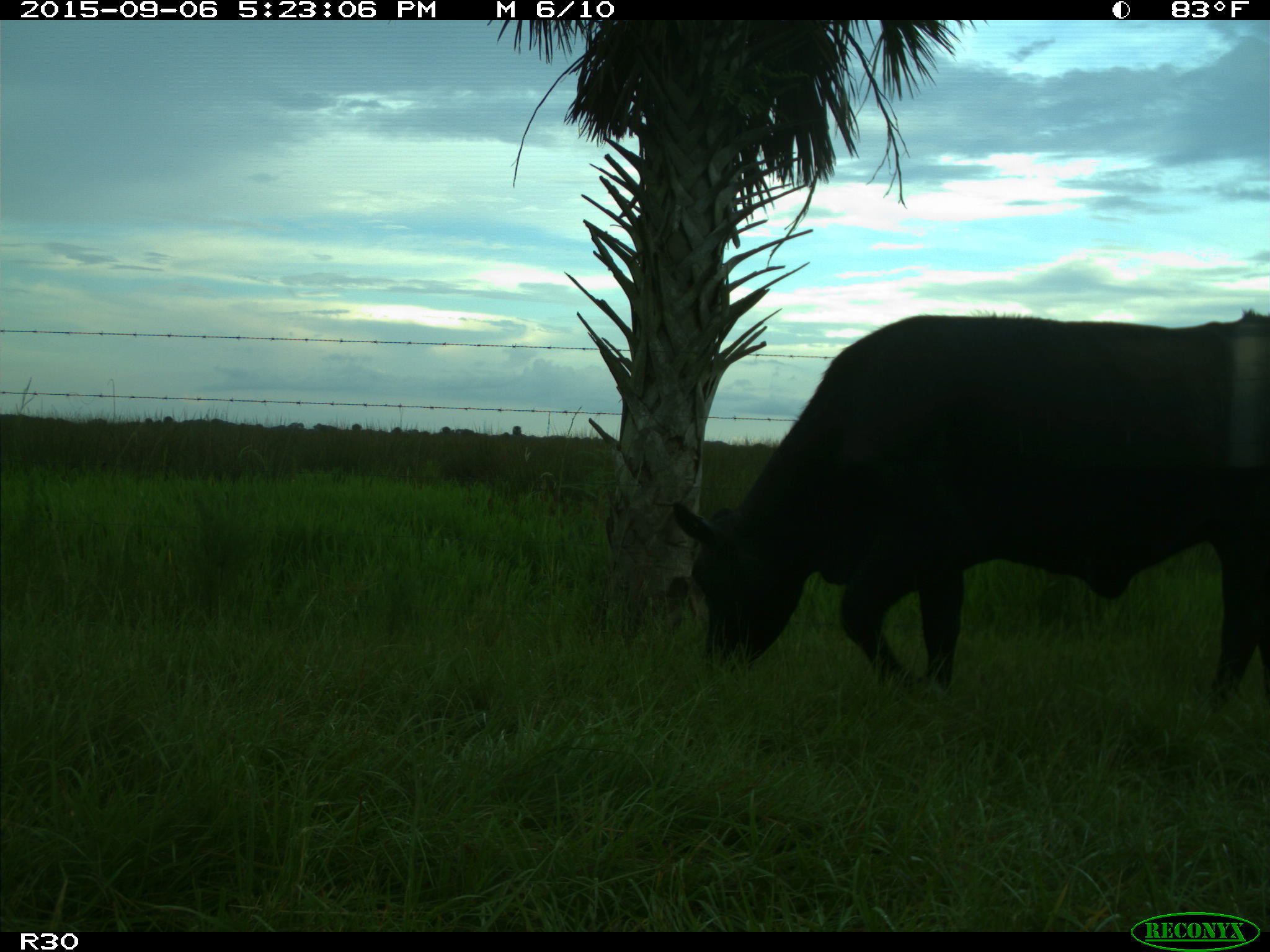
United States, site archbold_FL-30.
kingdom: Animalia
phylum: Chordata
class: Mammalia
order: Artiodactyla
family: Bovidae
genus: Bos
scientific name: Bos taurus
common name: domestic cow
Bos taurus (domestic cow).